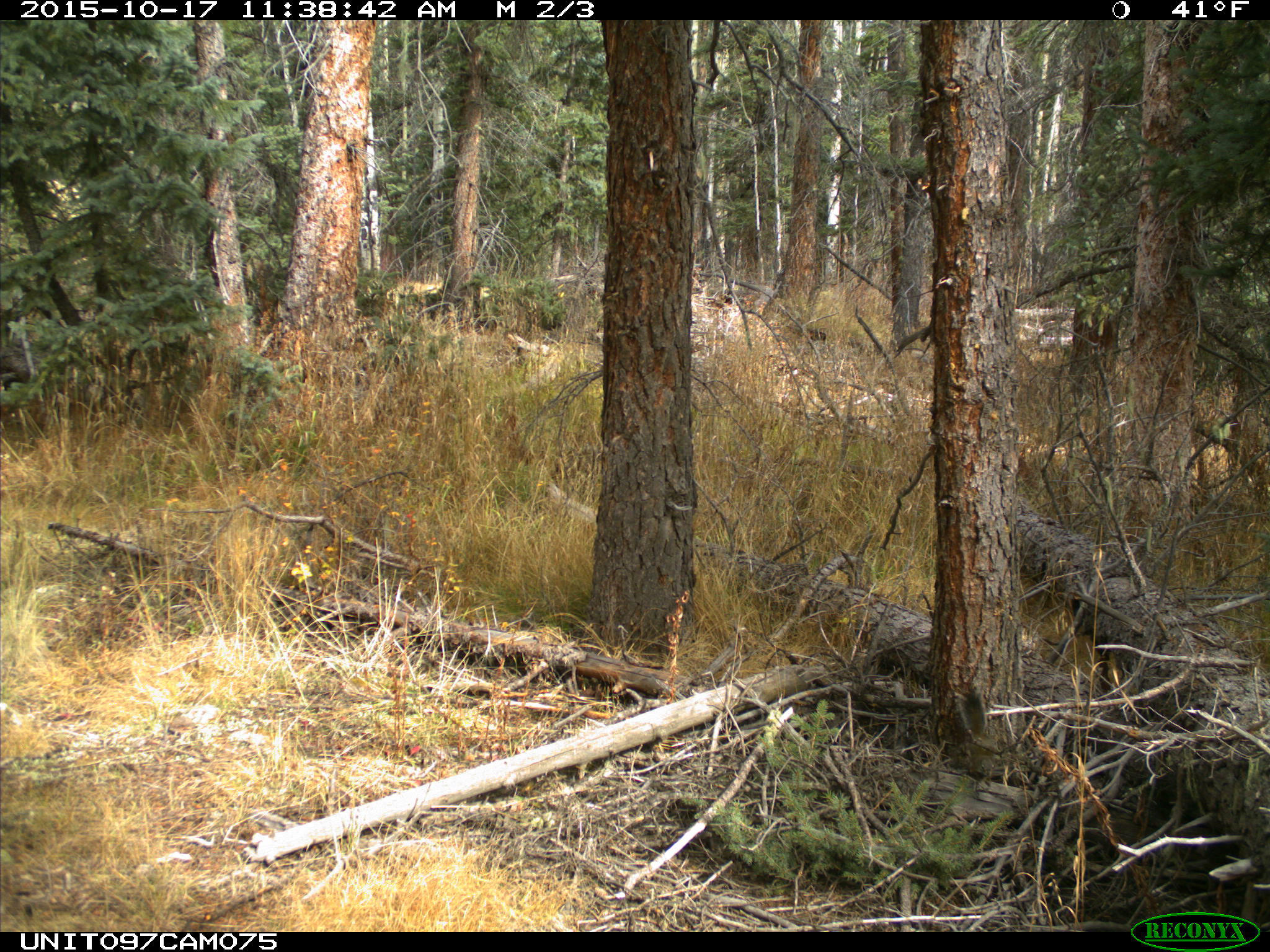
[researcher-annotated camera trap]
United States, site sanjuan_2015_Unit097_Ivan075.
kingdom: Animalia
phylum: Chordata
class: Mammalia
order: Rodentia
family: Sciuridae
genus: Tamiasciurus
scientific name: Tamiasciurus hudsonicus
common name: american red squirrel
Tamiasciurus hudsonicus (american red squirrel).